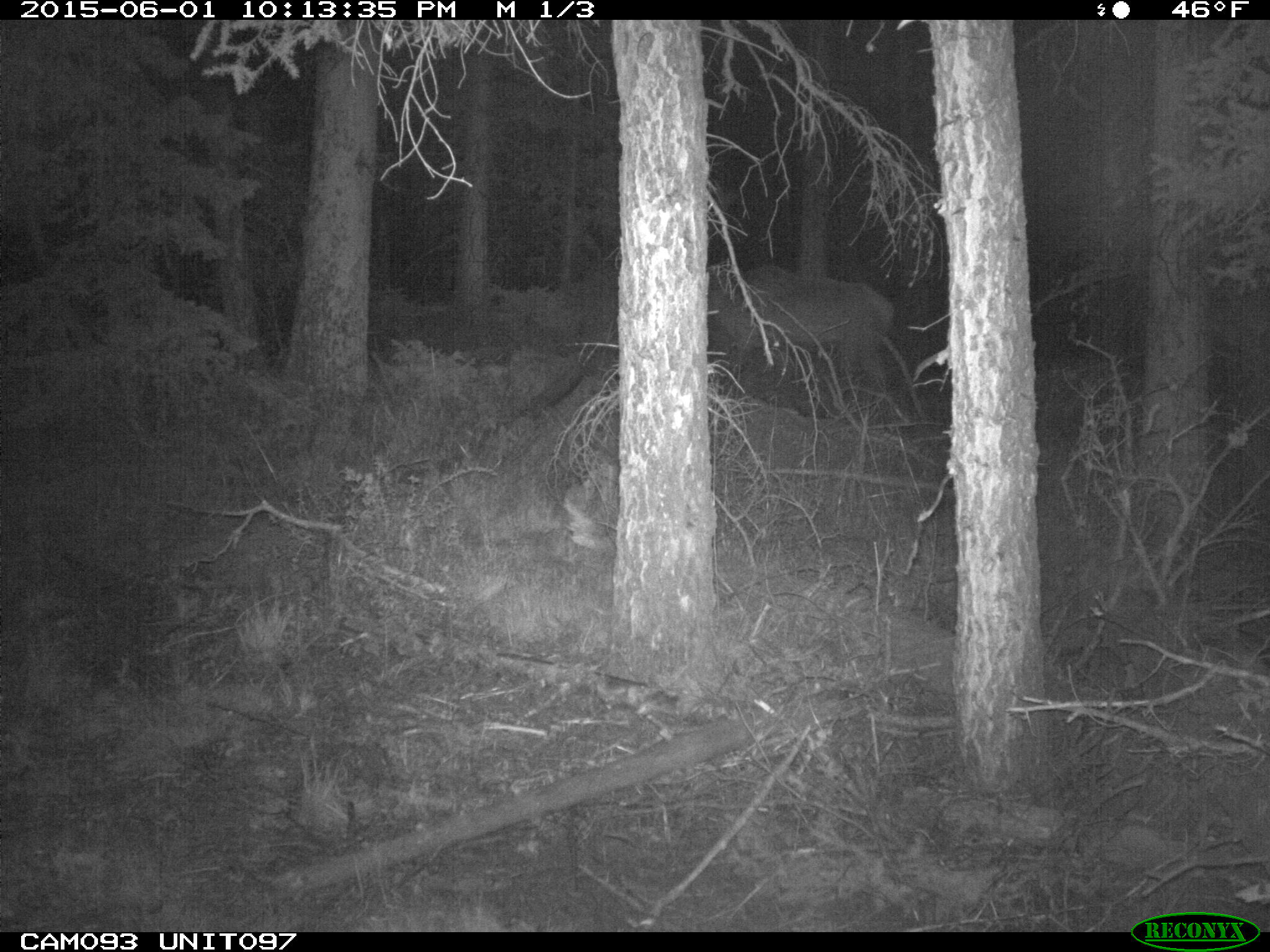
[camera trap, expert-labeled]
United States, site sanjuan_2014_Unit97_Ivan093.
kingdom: Animalia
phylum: Chordata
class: Mammalia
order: Artiodactyla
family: Cervidae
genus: Cervus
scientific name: Cervus elaphus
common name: red deer